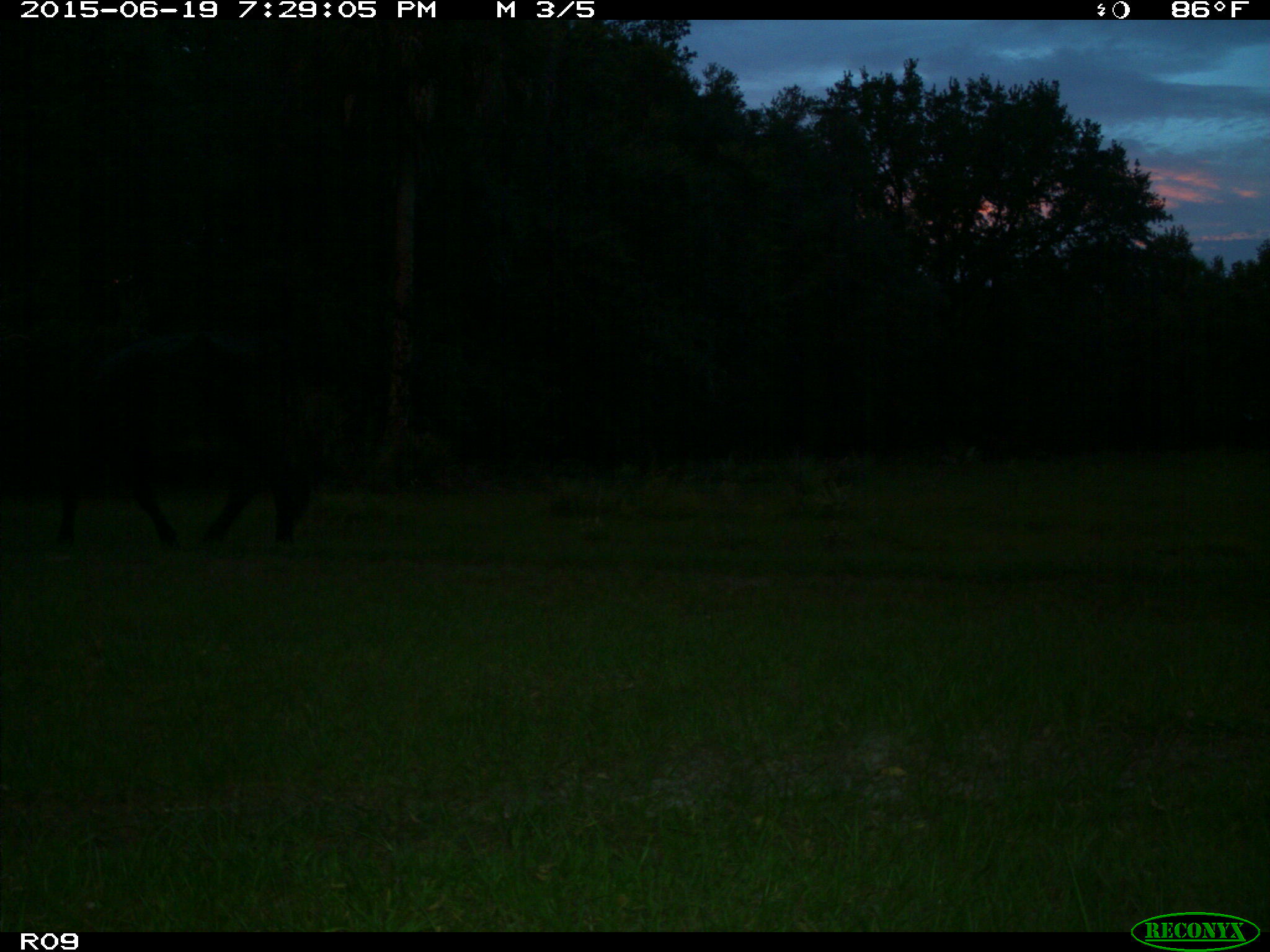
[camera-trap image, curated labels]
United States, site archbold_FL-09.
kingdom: Animalia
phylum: Chordata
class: Mammalia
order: Artiodactyla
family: Bovidae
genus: Bos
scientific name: Bos taurus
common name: domestic cow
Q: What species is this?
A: Bos taurus (domestic cow).